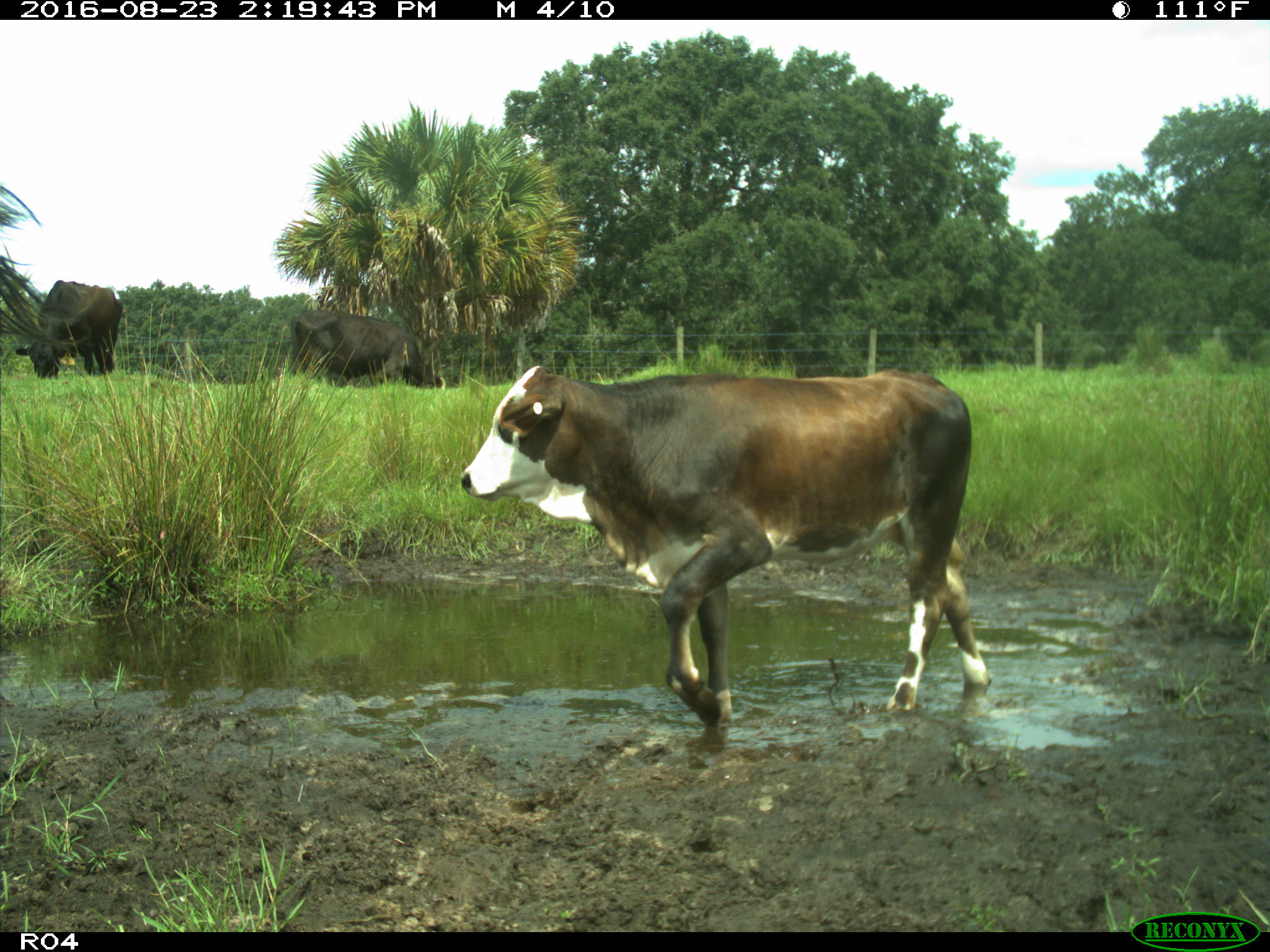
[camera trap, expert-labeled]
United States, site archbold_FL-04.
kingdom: Animalia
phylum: Chordata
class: Mammalia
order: Artiodactyla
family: Bovidae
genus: Bos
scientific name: Bos taurus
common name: domestic cow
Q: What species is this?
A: Bos taurus (domestic cow).